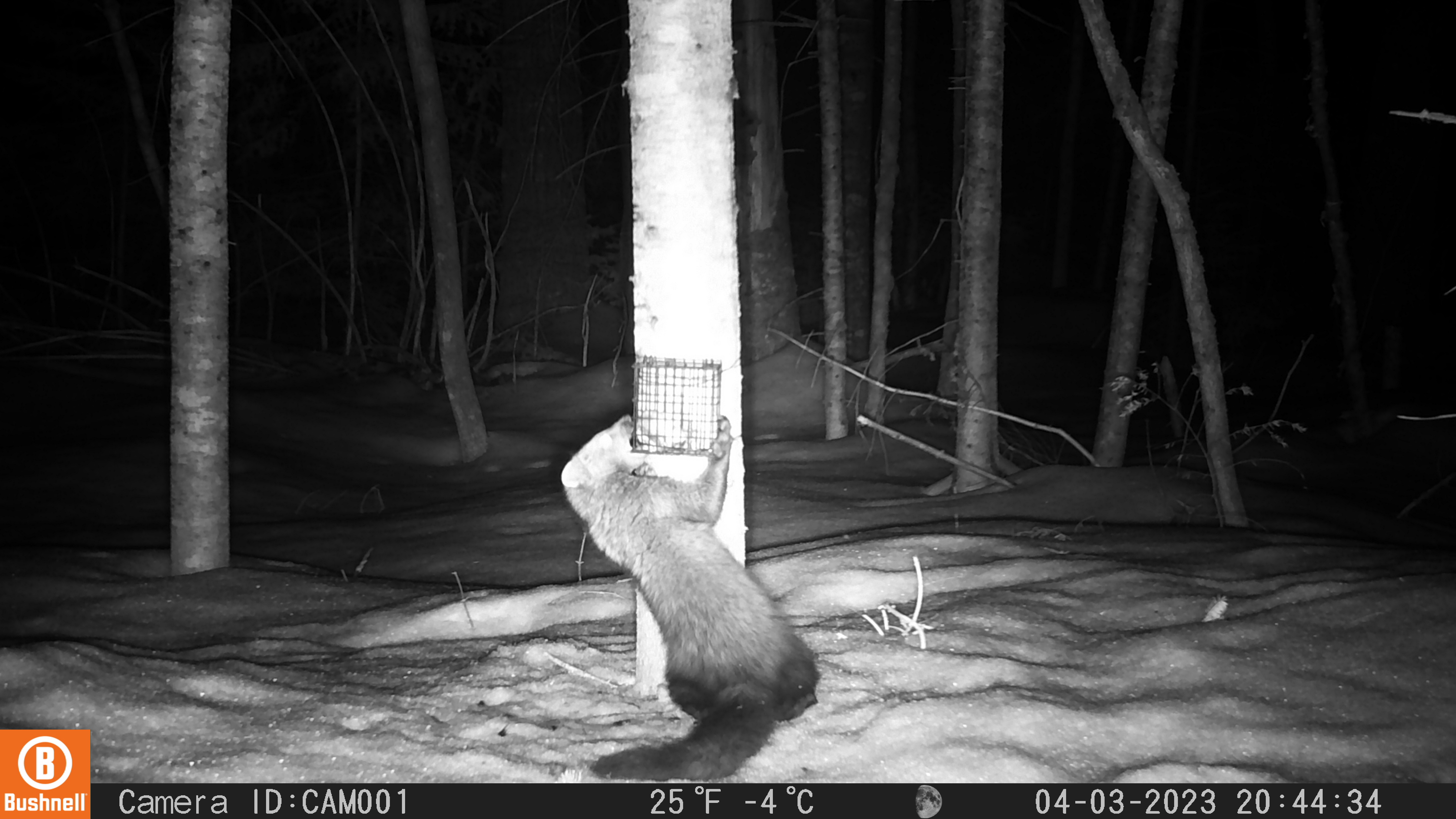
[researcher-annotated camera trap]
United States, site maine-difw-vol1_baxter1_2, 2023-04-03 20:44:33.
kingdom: Animalia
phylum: Chordata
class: Mammalia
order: Carnivora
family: Mustelidae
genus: Pekania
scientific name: Pekania pennanti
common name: fisher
Fisher (Pekania pennanti).